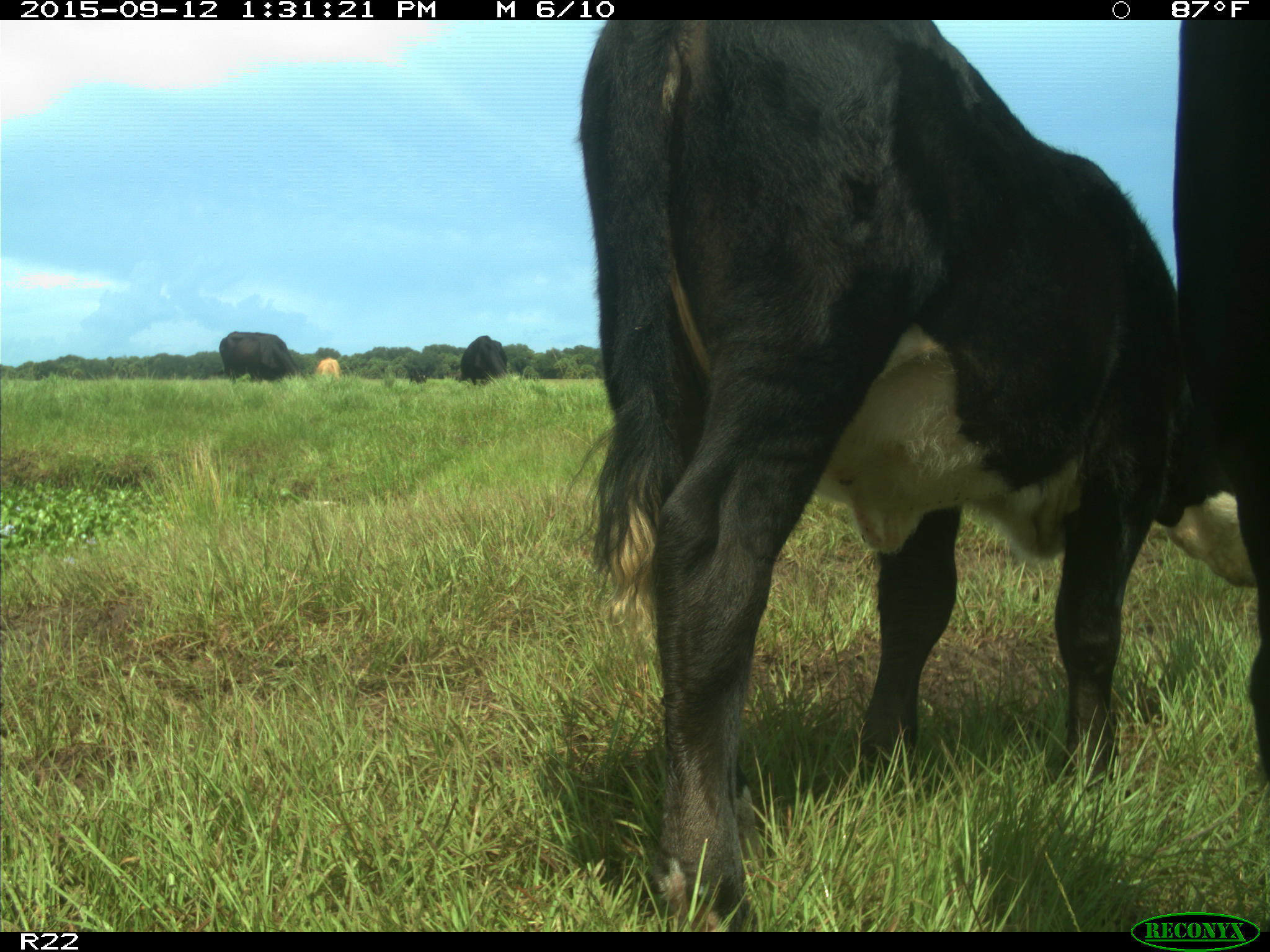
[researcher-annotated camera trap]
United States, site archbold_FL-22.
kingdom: Animalia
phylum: Chordata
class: Mammalia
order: Artiodactyla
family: Bovidae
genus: Bos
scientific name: Bos taurus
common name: domestic cow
Bos taurus (domestic cow).